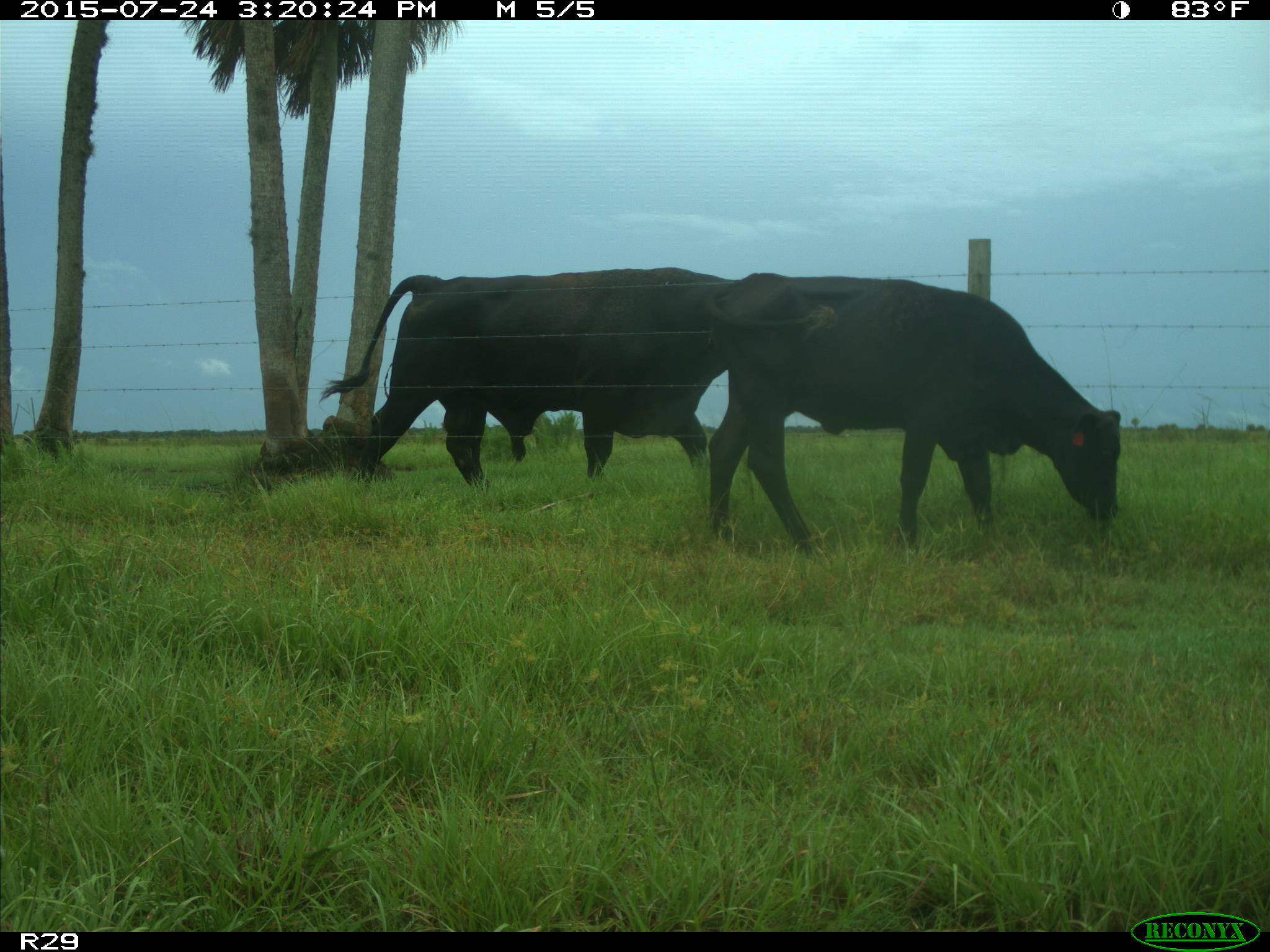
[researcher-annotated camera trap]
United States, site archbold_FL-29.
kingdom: Animalia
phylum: Chordata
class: Mammalia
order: Artiodactyla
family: Bovidae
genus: Bos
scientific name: Bos taurus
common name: domestic cow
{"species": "Bos taurus (domestic cow)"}